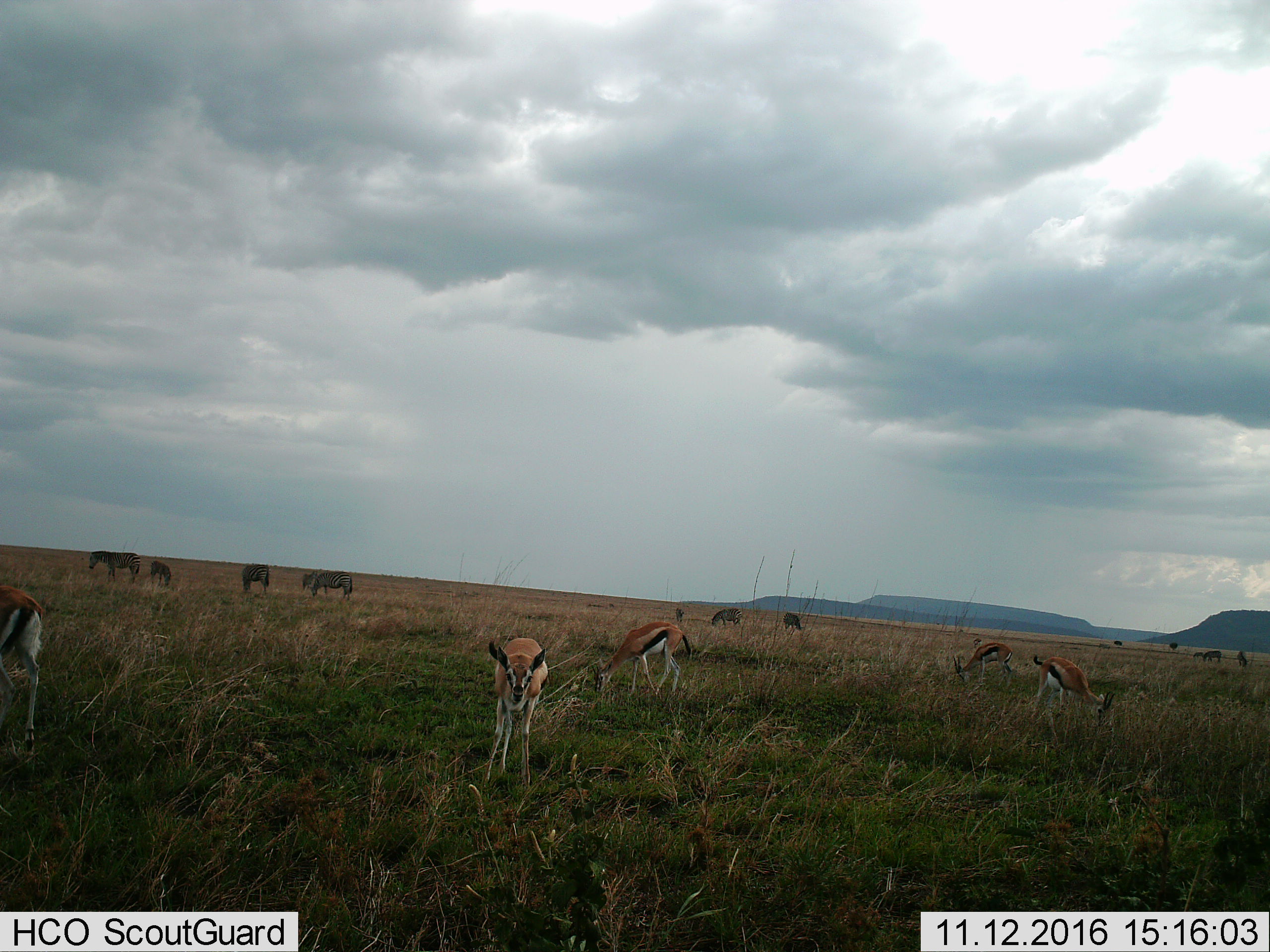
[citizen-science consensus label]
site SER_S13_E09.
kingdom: Animalia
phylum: Chordata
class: Mammalia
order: Artiodactyla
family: Bovidae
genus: Eudorcas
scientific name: Eudorcas thomsonii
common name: thomson's gazelle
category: gazellethomsons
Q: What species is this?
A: Gazellethomsons (thomson's gazelle) (Eudorcas thomsonii).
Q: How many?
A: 5.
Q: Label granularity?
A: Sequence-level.